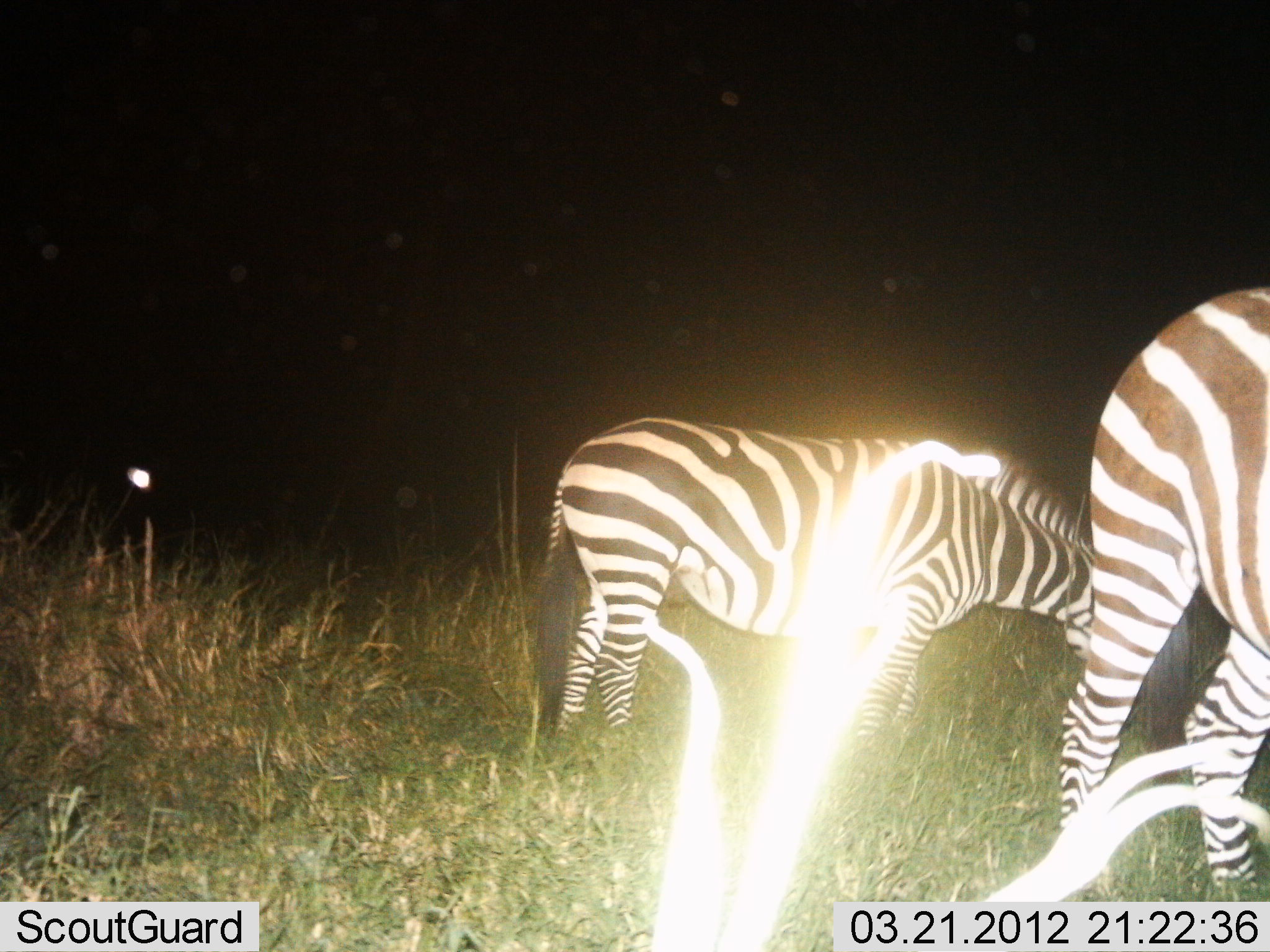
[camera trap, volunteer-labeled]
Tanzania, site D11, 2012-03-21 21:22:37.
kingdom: Animalia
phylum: Chordata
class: Mammalia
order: Perissodactyla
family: Equidae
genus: Equus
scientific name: Equus quagga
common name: plains zebra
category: zebra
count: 2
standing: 61%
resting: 6%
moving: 11%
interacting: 0%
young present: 0%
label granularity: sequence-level